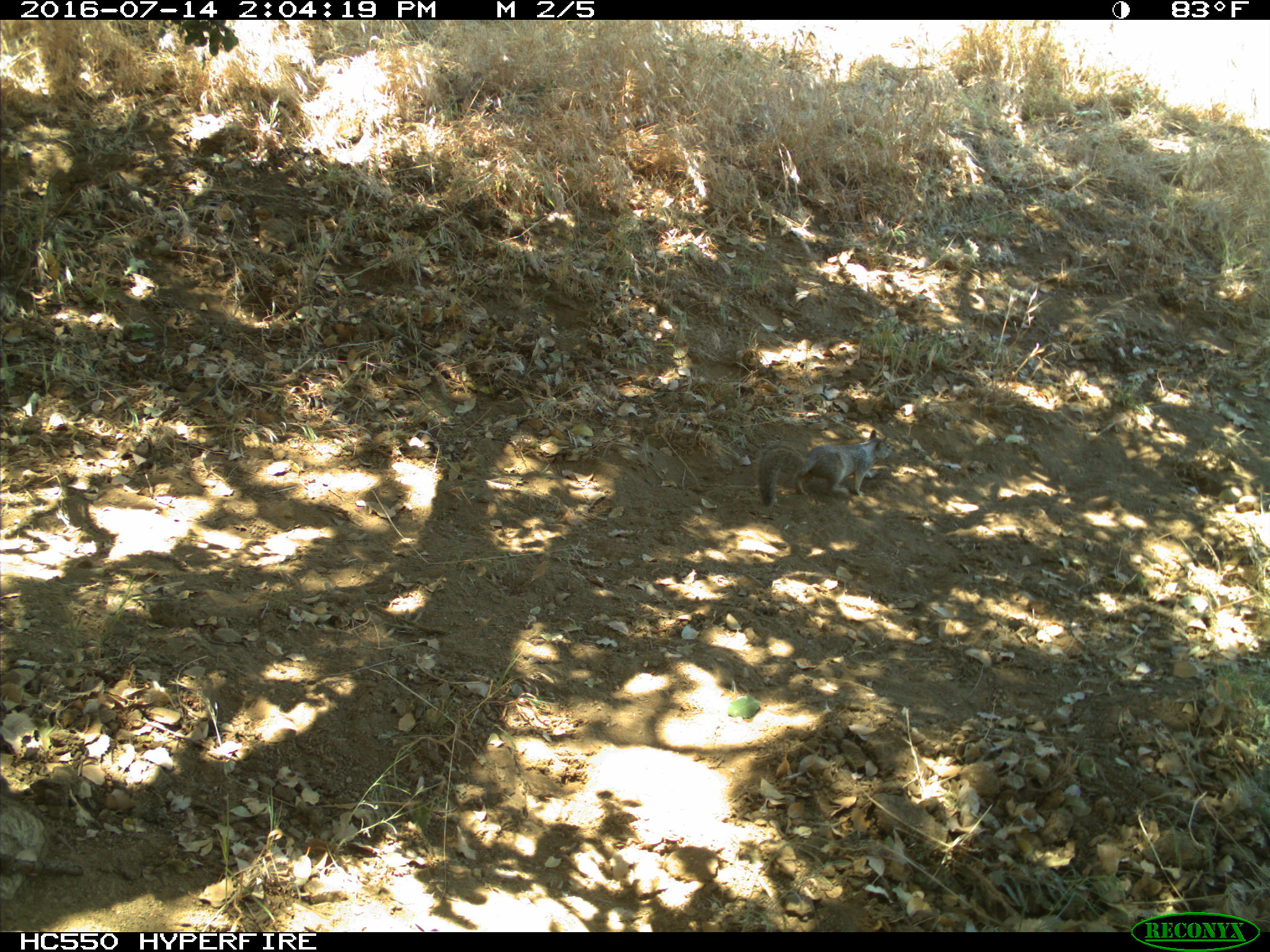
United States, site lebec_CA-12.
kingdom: Animalia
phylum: Chordata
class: Mammalia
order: Rodentia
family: Sciuridae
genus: Otospermophilus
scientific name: Otospermophilus beecheyi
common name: california ground squirrel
Otospermophilus beecheyi (california ground squirrel).